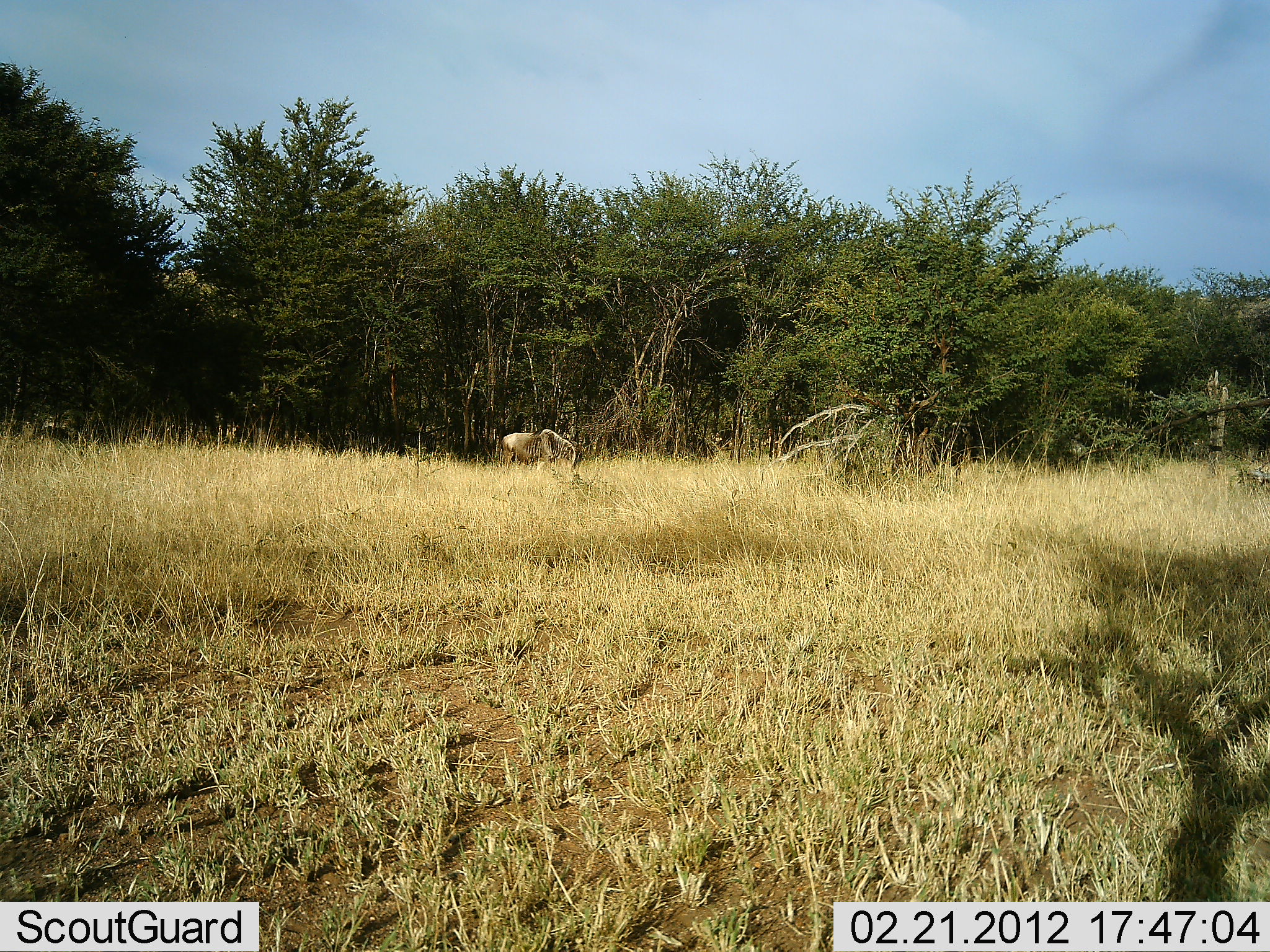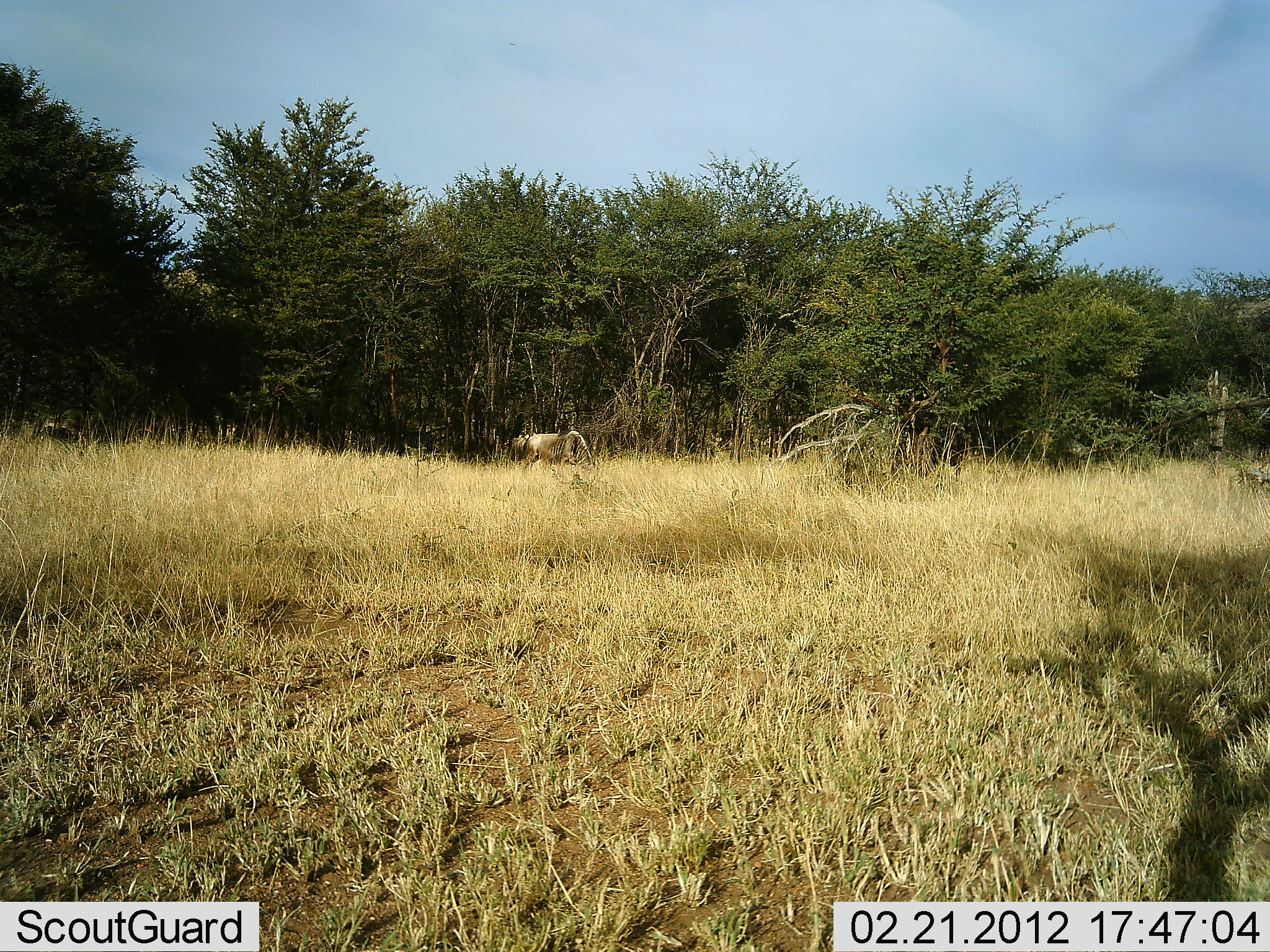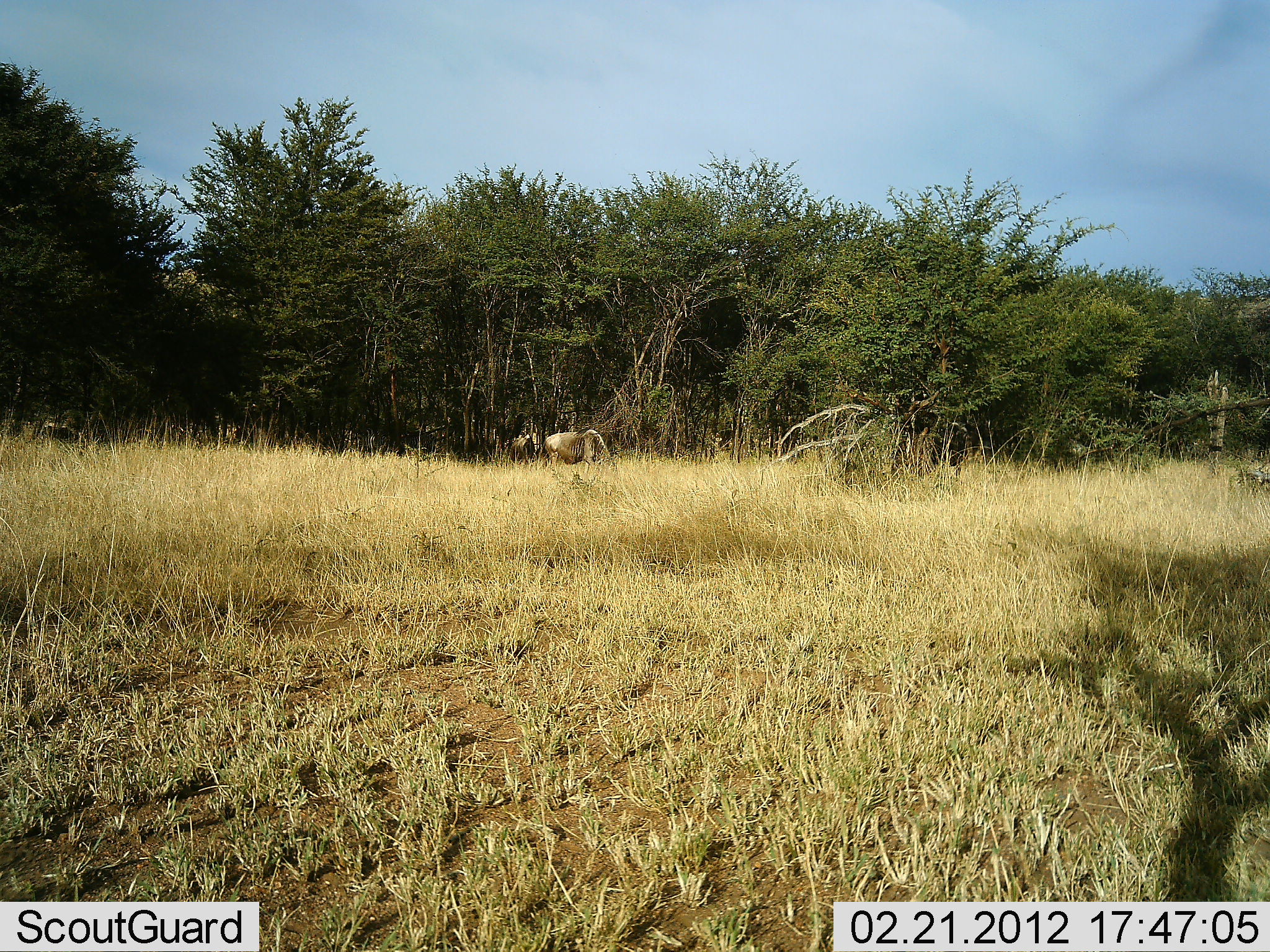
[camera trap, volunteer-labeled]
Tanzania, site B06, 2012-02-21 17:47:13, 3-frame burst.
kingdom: Animalia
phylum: Chordata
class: Mammalia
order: Artiodactyla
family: Bovidae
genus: Connochaetes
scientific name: Connochaetes taurinus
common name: blue wildebeest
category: wildebeest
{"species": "wildebeest (blue wildebeest) (Connochaetes taurinus)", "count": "1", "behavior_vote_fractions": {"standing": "10%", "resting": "0%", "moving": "50%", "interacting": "0%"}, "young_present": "0%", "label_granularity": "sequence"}